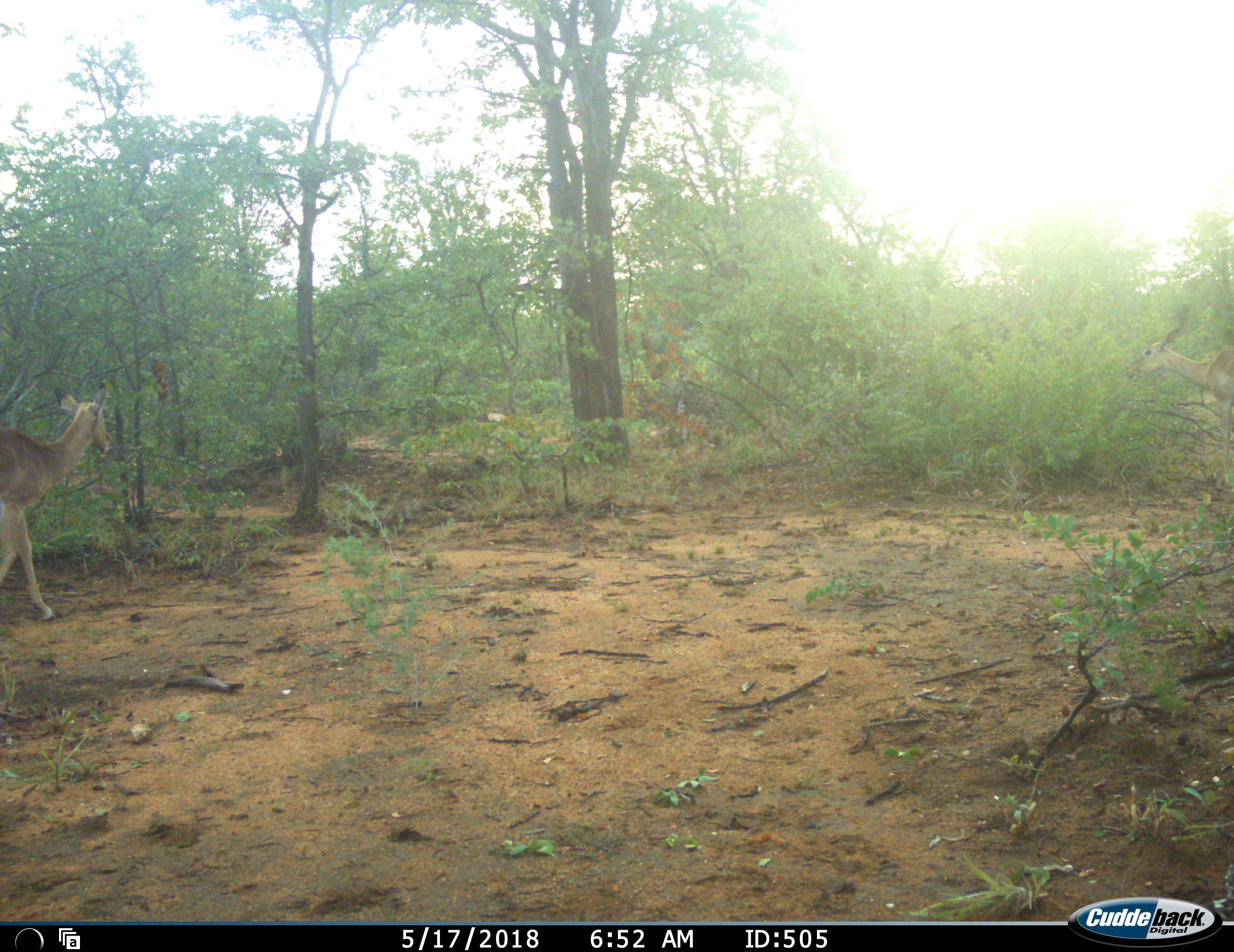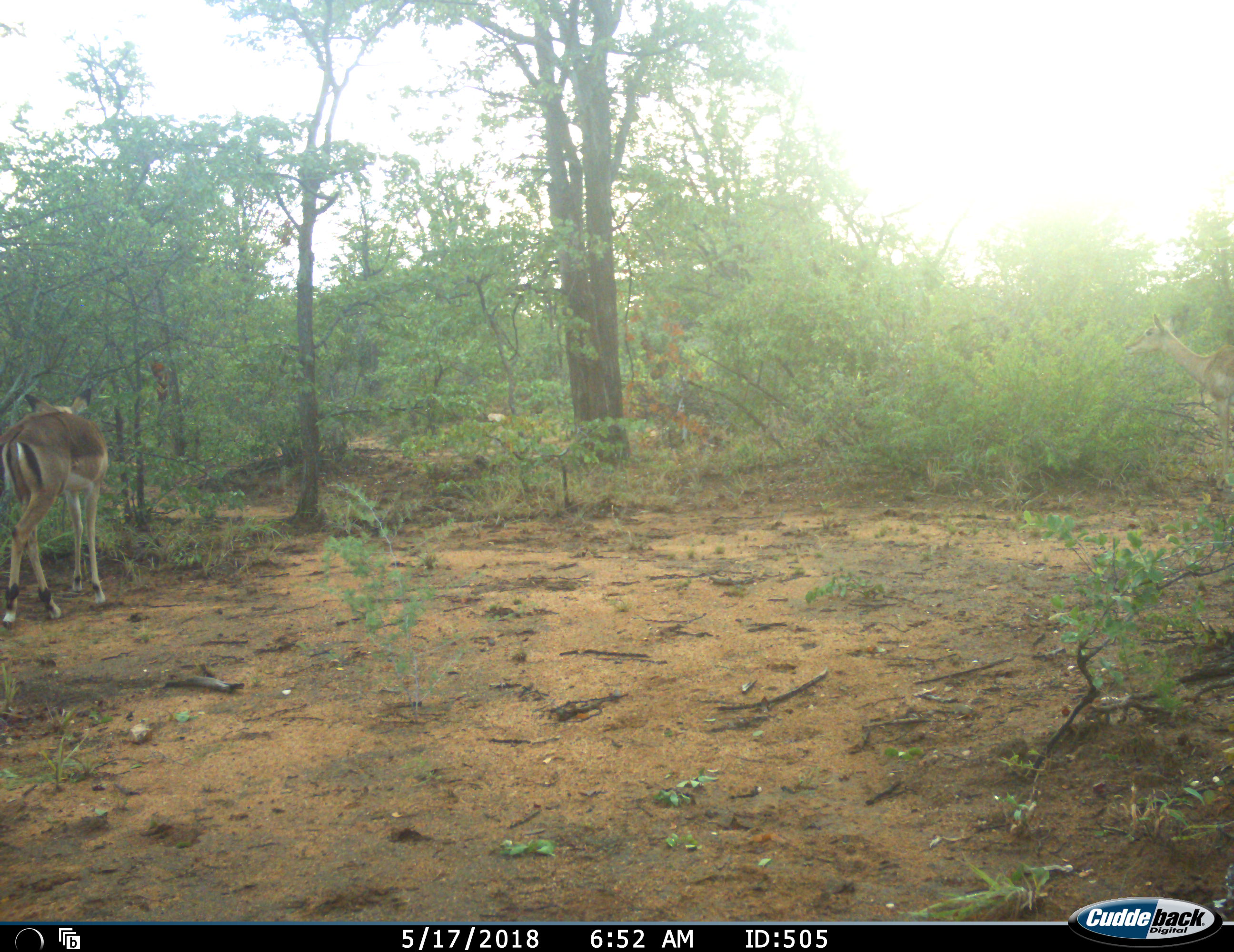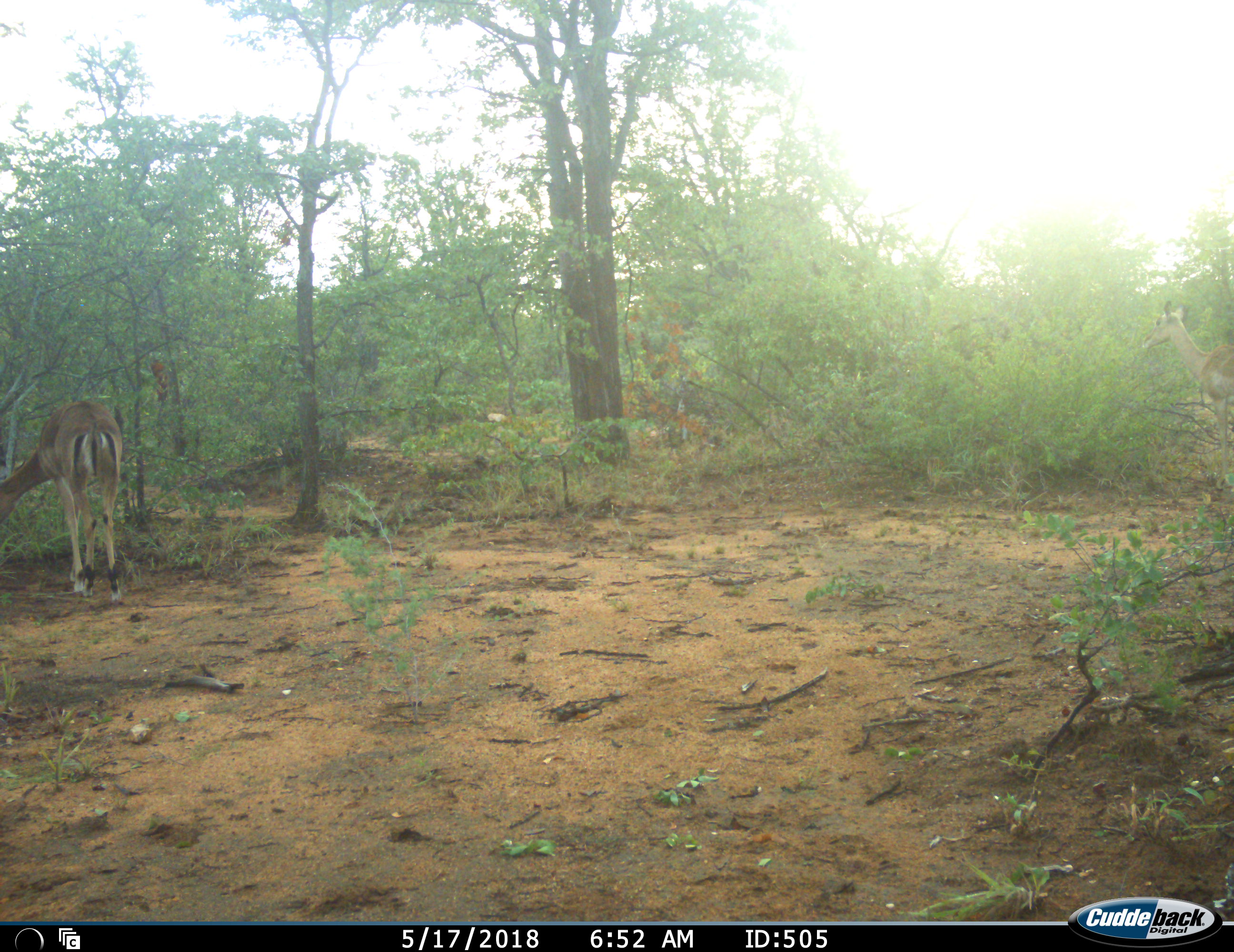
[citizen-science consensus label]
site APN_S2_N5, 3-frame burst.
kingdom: Animalia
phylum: Chordata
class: Mammalia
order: Artiodactyla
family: Bovidae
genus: Aepyceros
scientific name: Aepyceros melampus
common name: impala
Impala (Aepyceros melampus), count 1. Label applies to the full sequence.